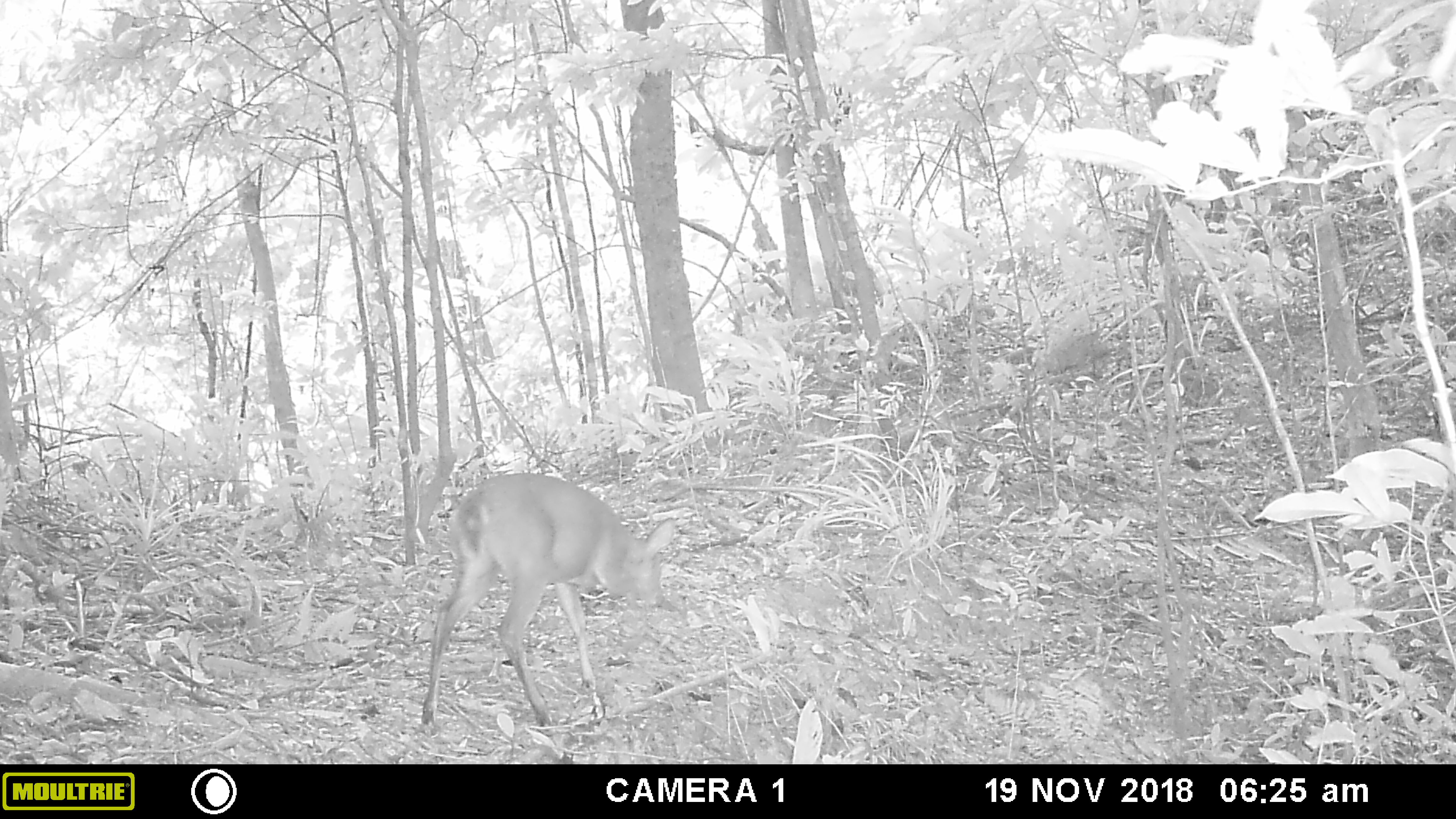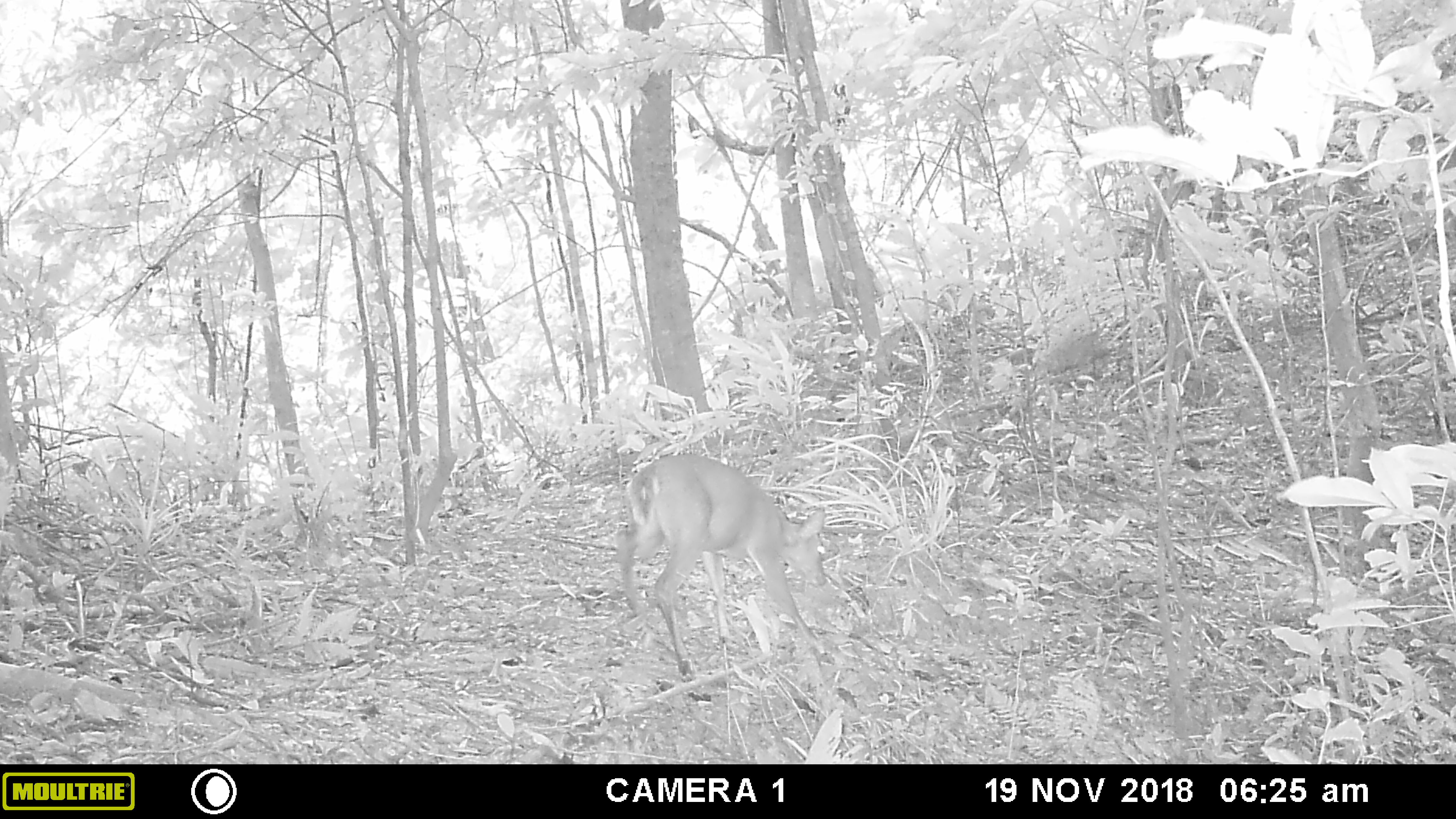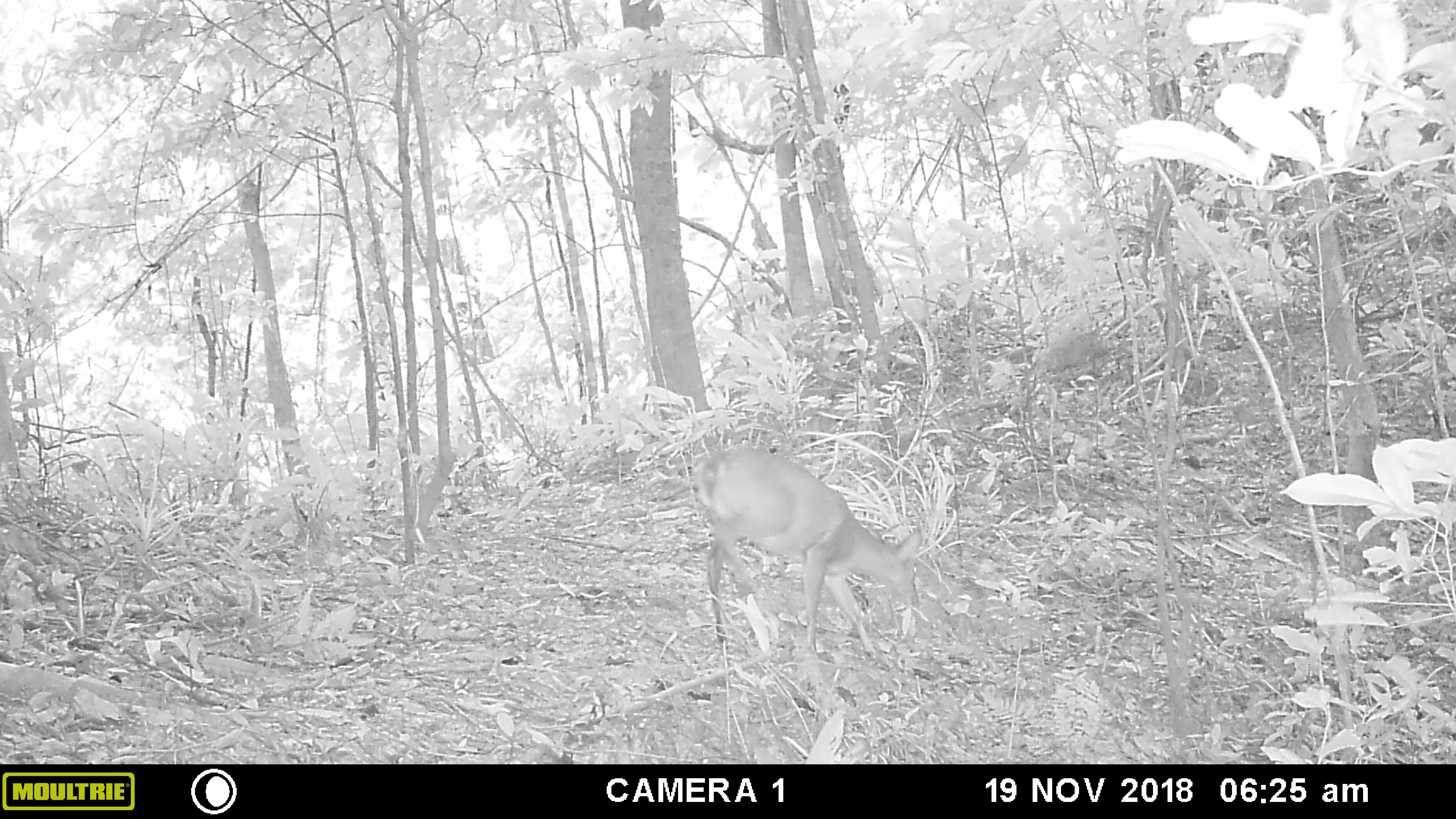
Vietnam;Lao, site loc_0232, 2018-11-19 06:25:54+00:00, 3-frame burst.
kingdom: Animalia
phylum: Chordata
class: Mammalia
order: Artiodactyla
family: Cervidae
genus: Muntiacus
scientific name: Muntiacus vuquangensis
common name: large-antlered muntjac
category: large antlered muntjac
Large antlered muntjac (large-antlered muntjac) (Muntiacus vuquangensis). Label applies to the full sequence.